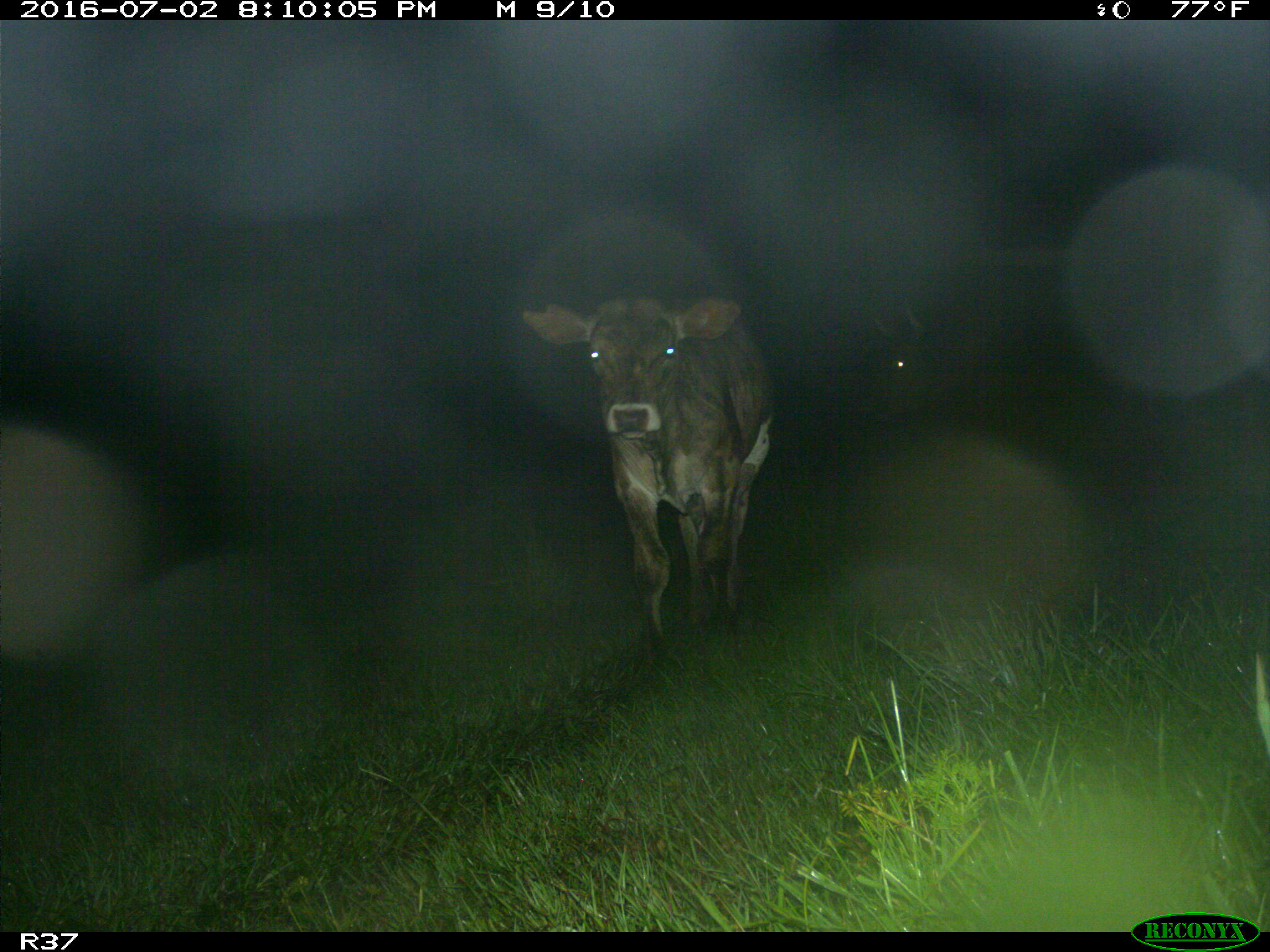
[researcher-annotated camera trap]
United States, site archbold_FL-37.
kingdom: Animalia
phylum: Chordata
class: Mammalia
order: Artiodactyla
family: Bovidae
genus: Bos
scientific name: Bos taurus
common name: domestic cow